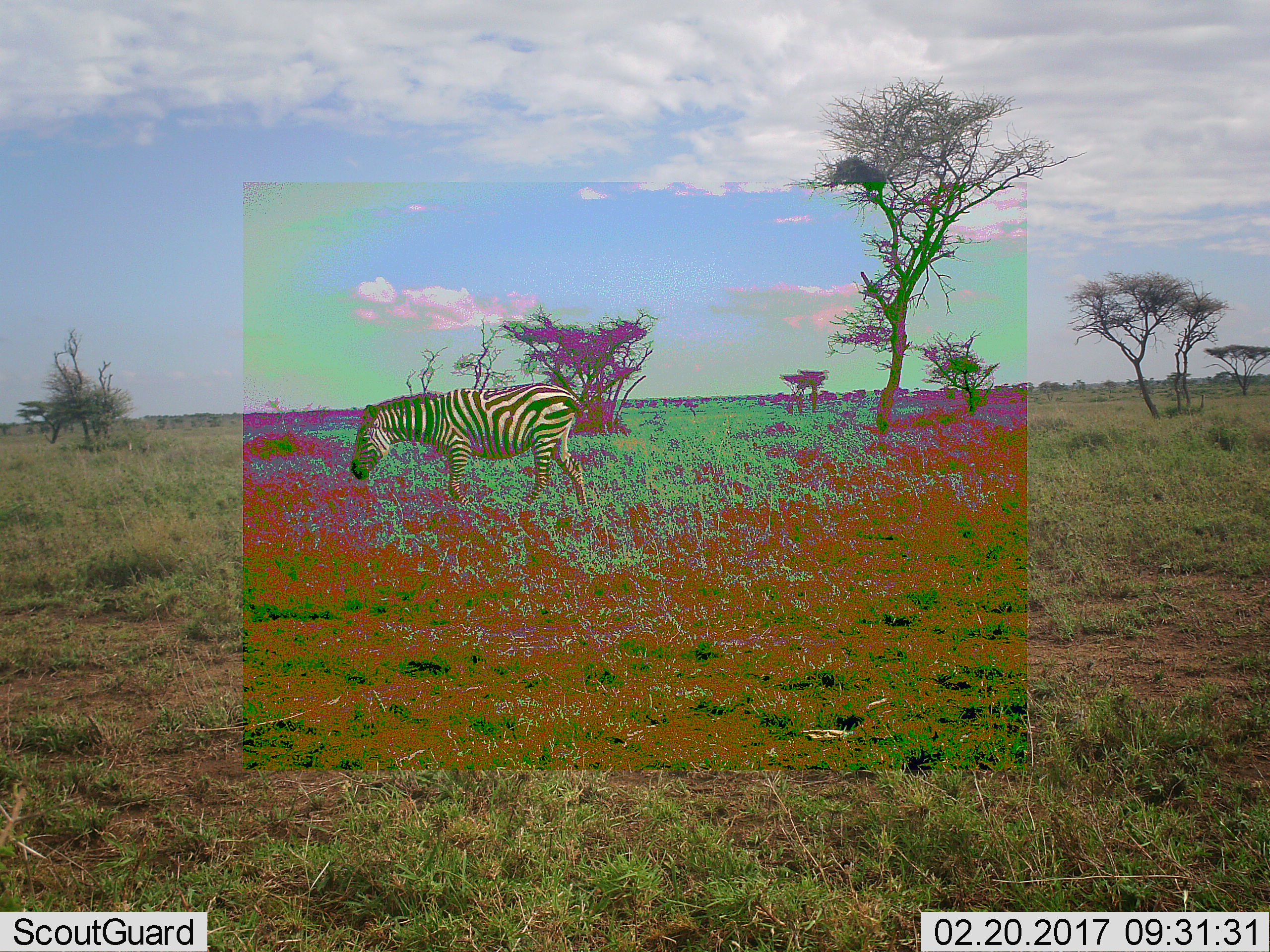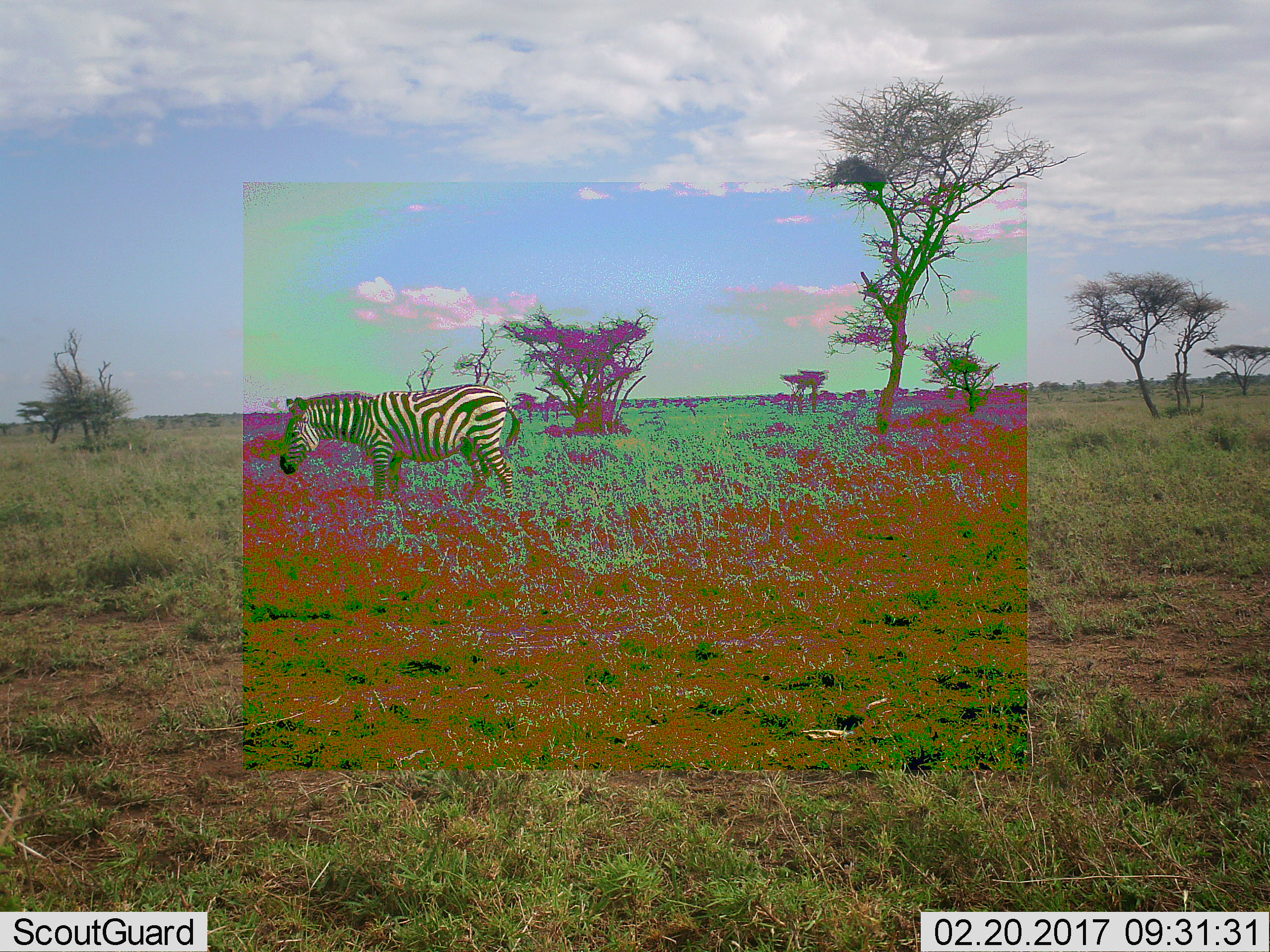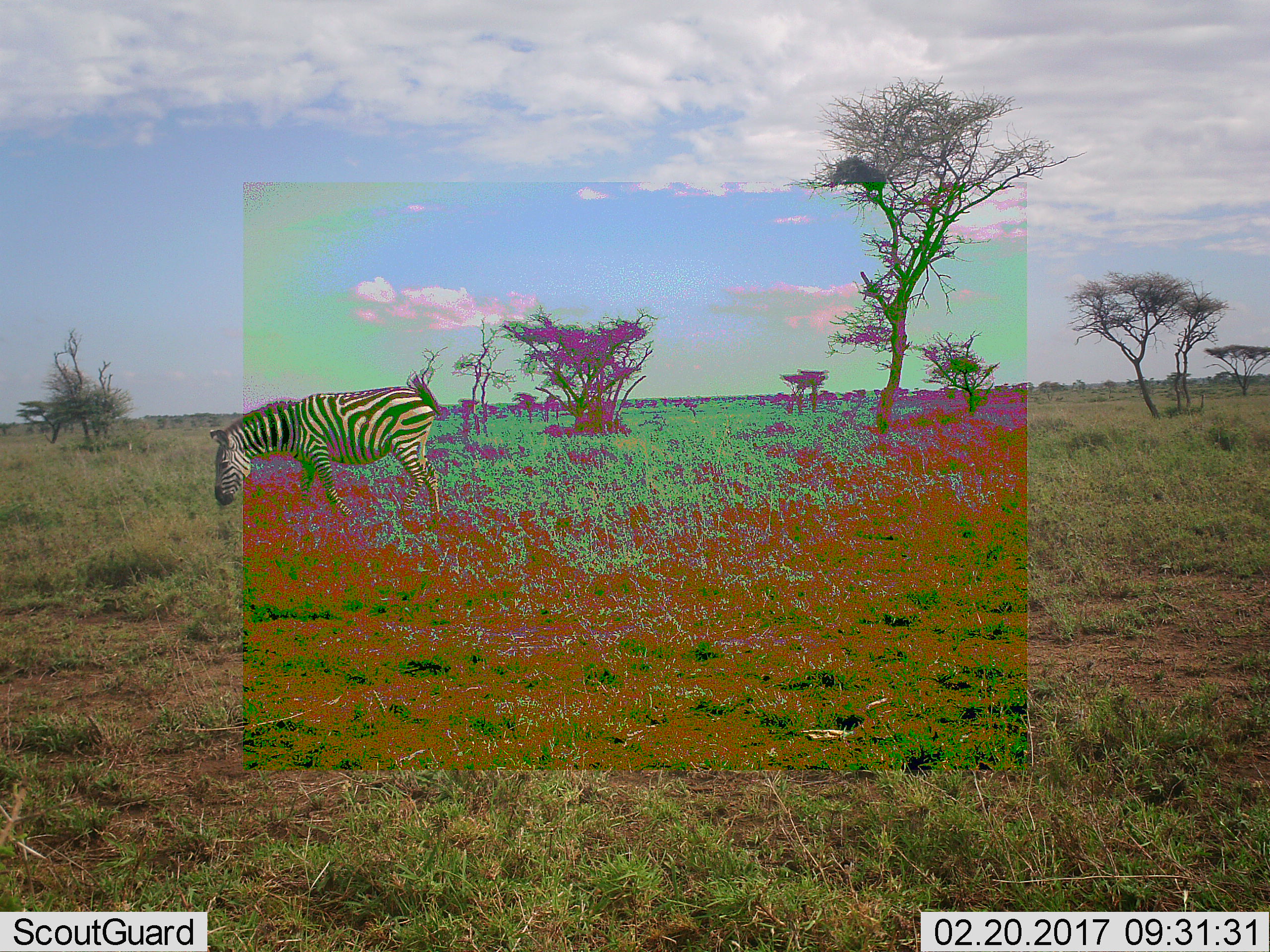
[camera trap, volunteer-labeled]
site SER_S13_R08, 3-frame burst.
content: unidentified animal